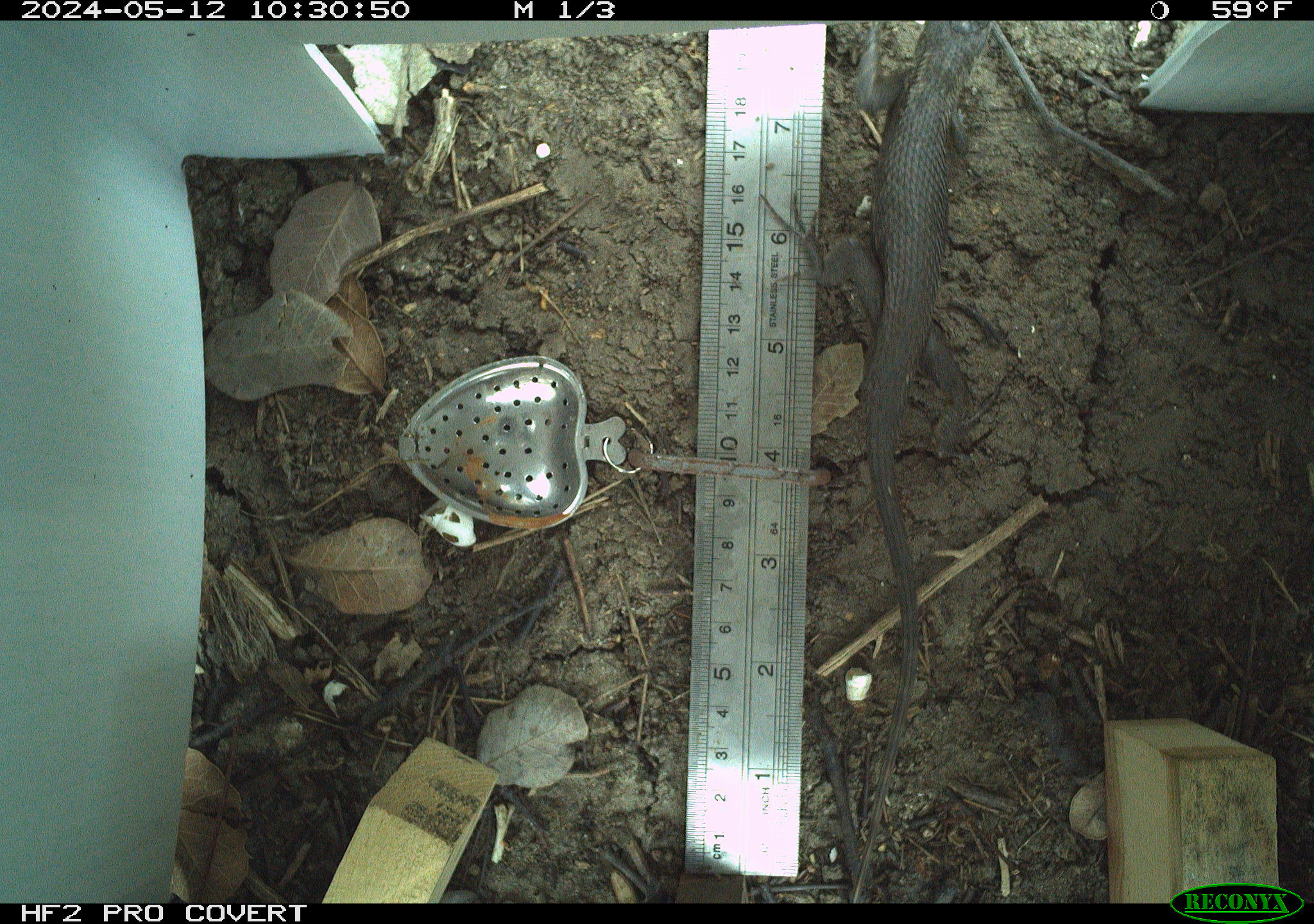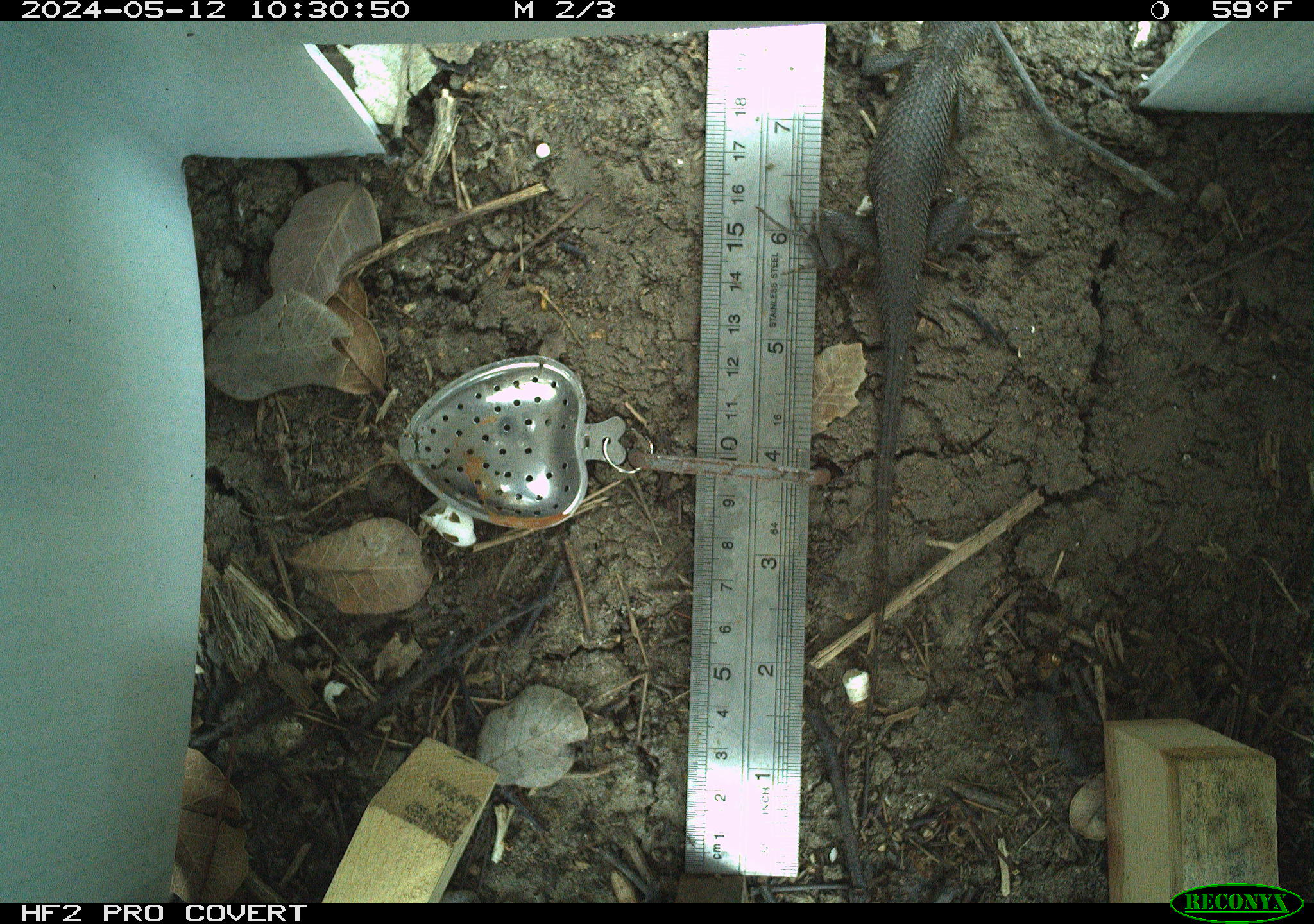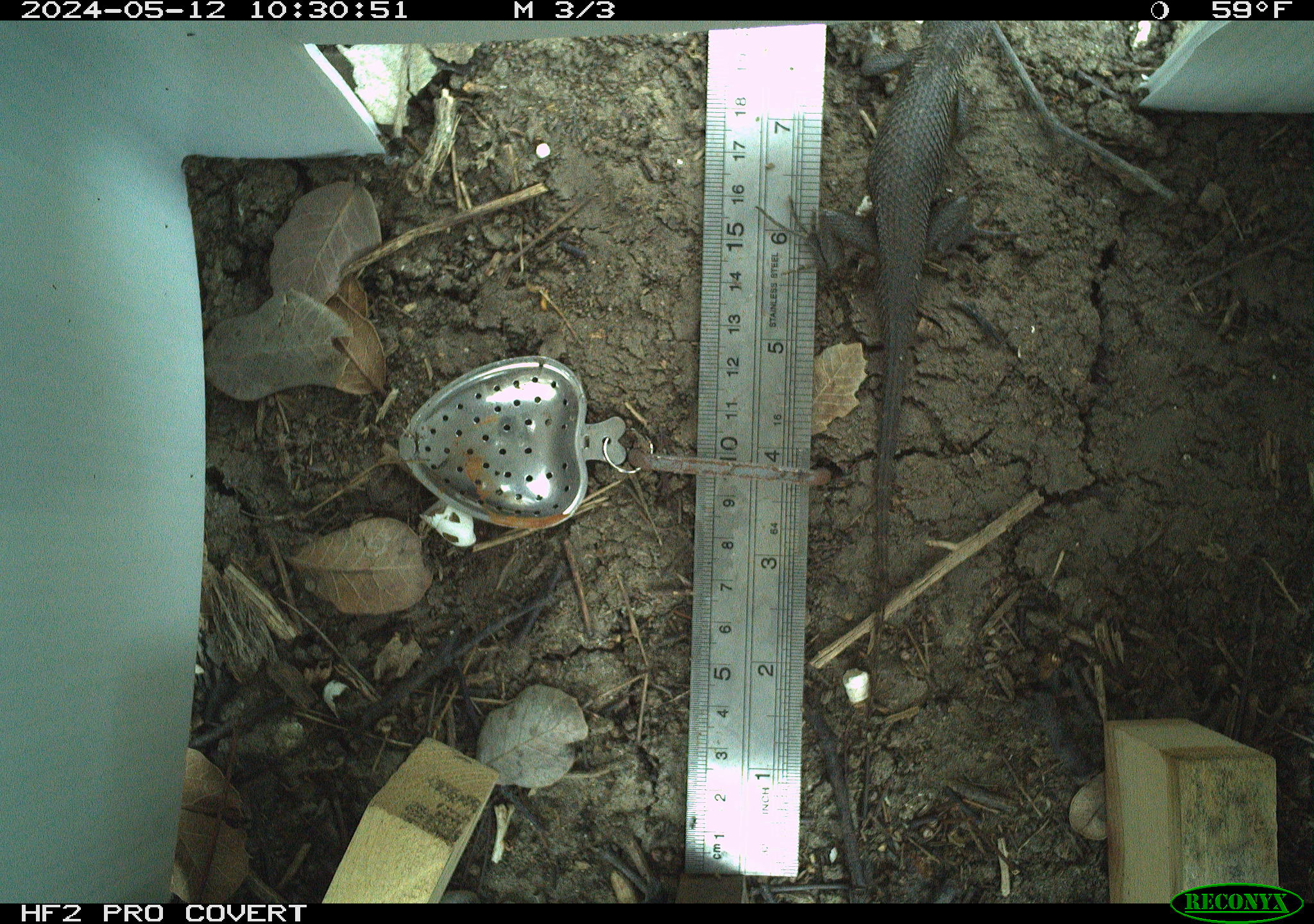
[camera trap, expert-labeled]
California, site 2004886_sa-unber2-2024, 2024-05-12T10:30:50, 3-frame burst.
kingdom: Animalia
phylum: Chordata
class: Reptilia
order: Squamata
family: Phrynosomatidae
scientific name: Phrynosomatidae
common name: phrynosomatid lizards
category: phrynosomatidae family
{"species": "phrynosomatidae family (phrynosomatid lizards) (Phrynosomatidae)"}